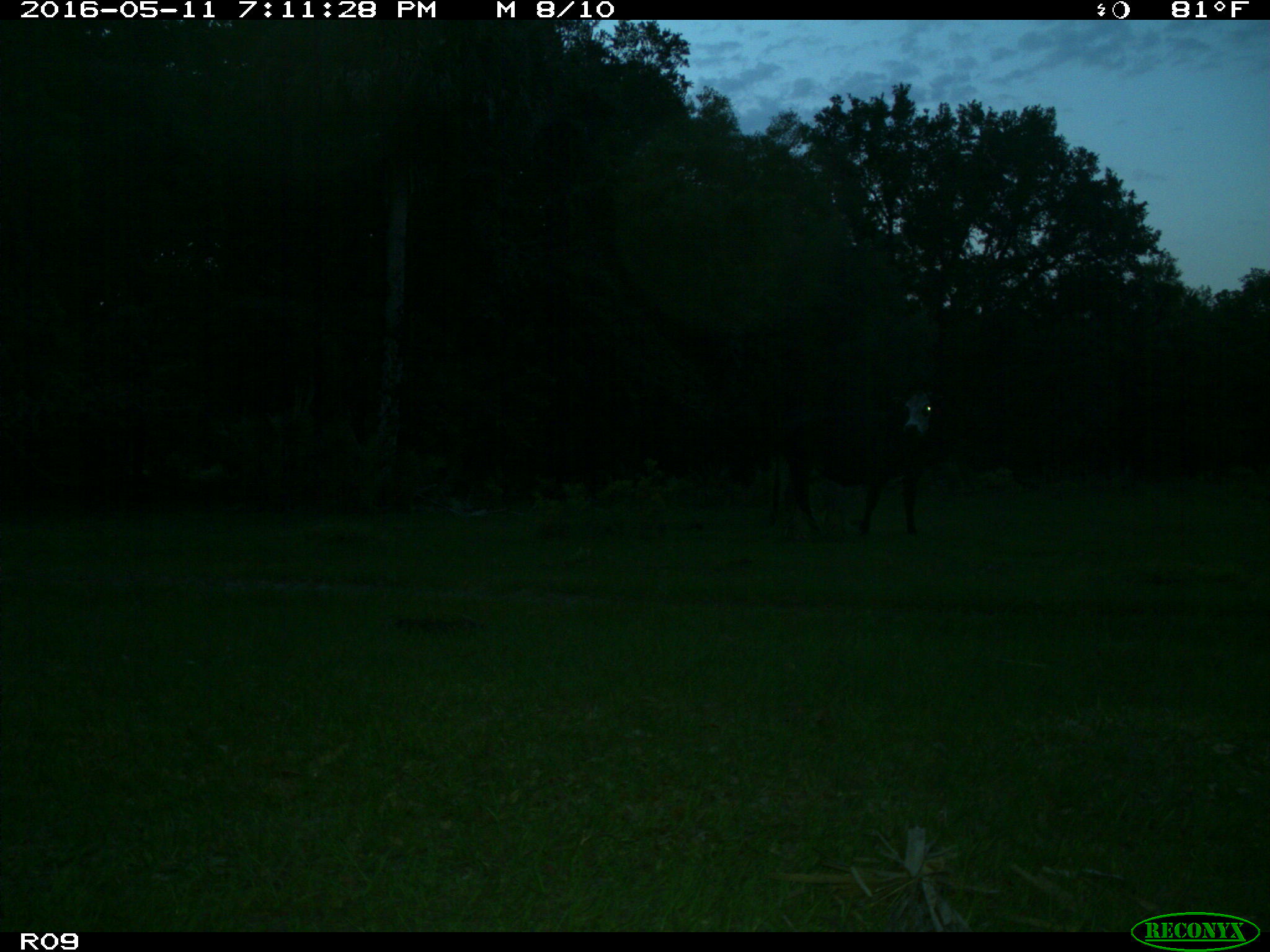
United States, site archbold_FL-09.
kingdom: Animalia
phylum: Chordata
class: Mammalia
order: Artiodactyla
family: Bovidae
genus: Bos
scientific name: Bos taurus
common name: domestic cow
Bos taurus (domestic cow).